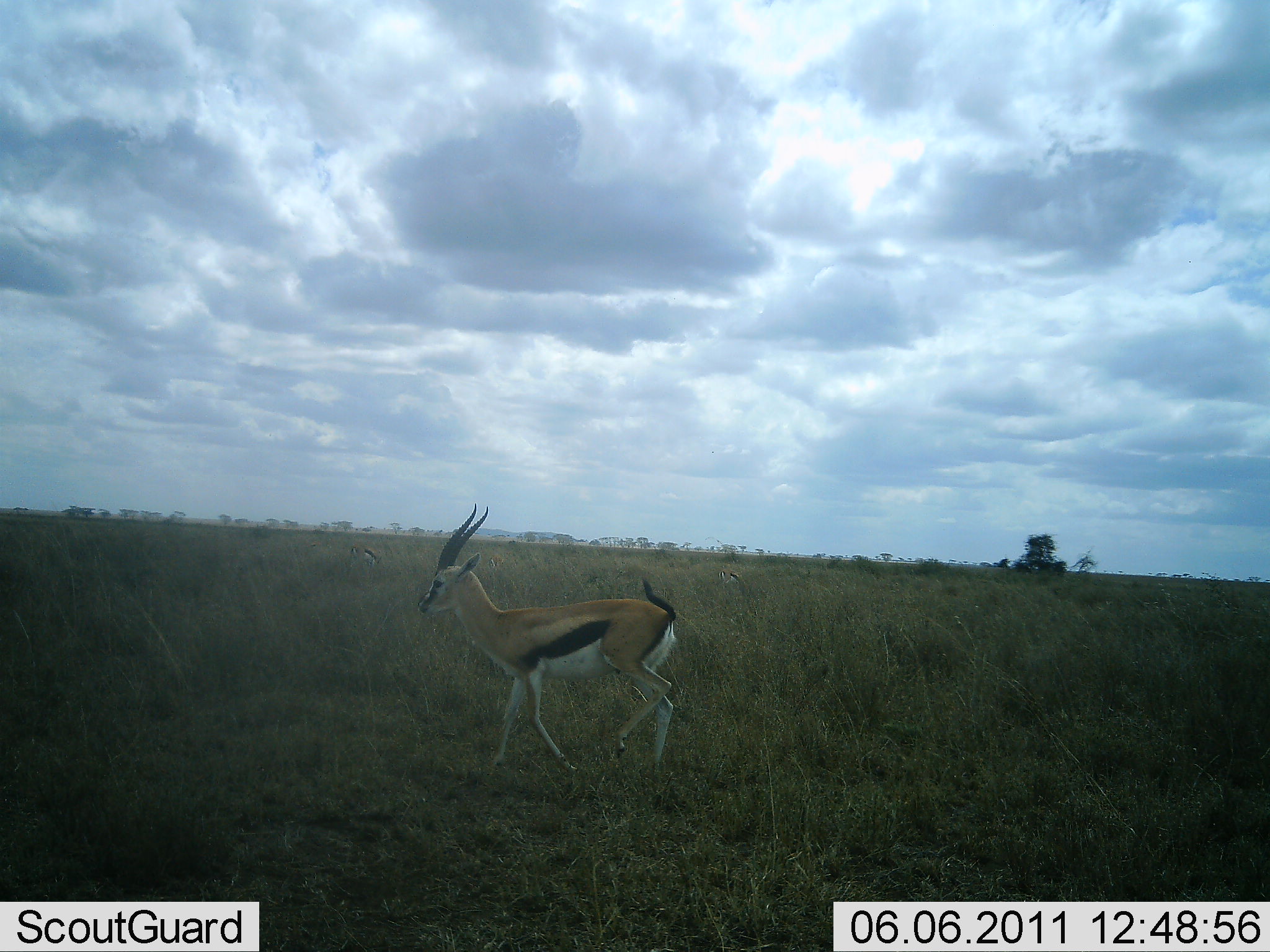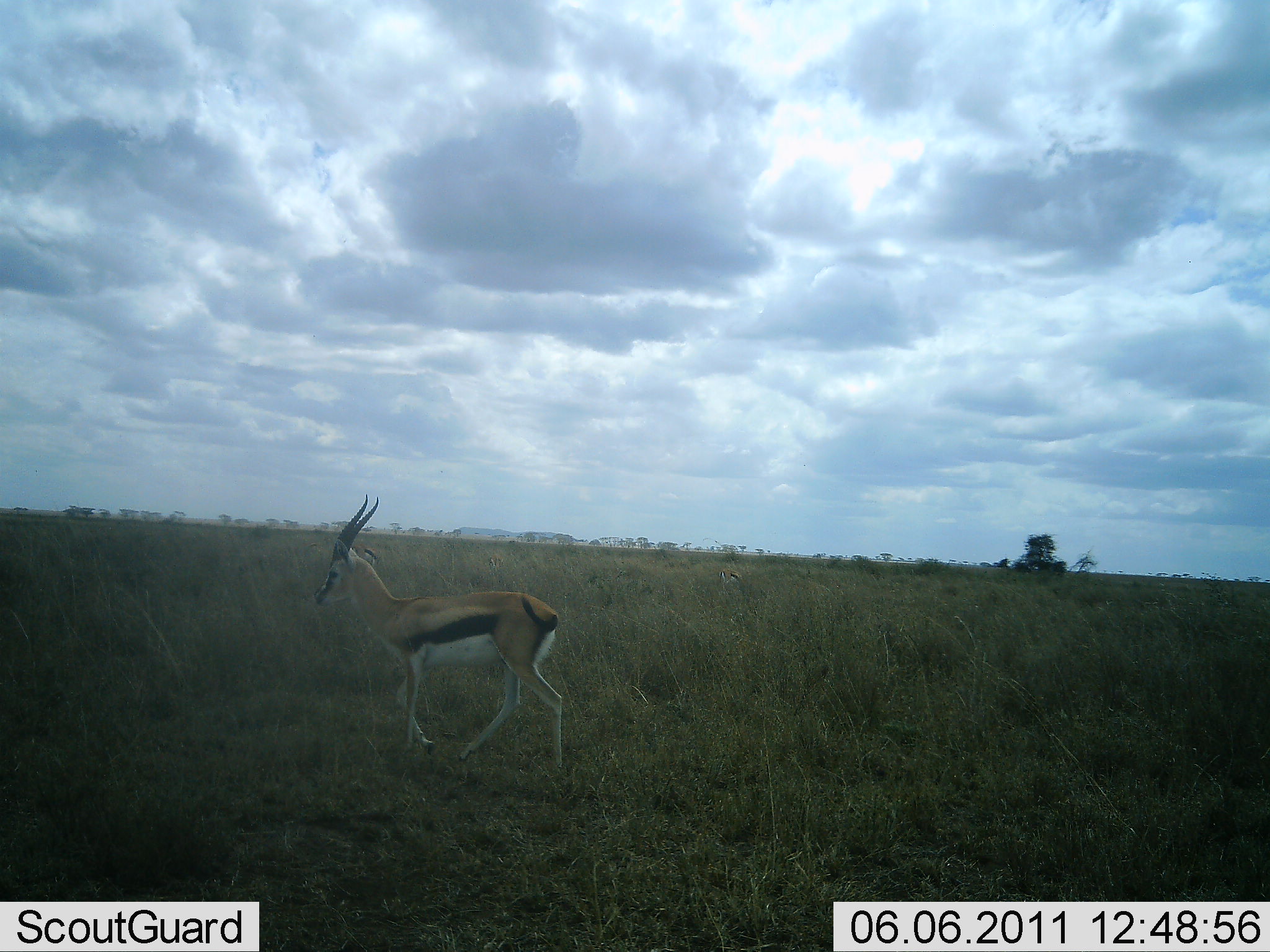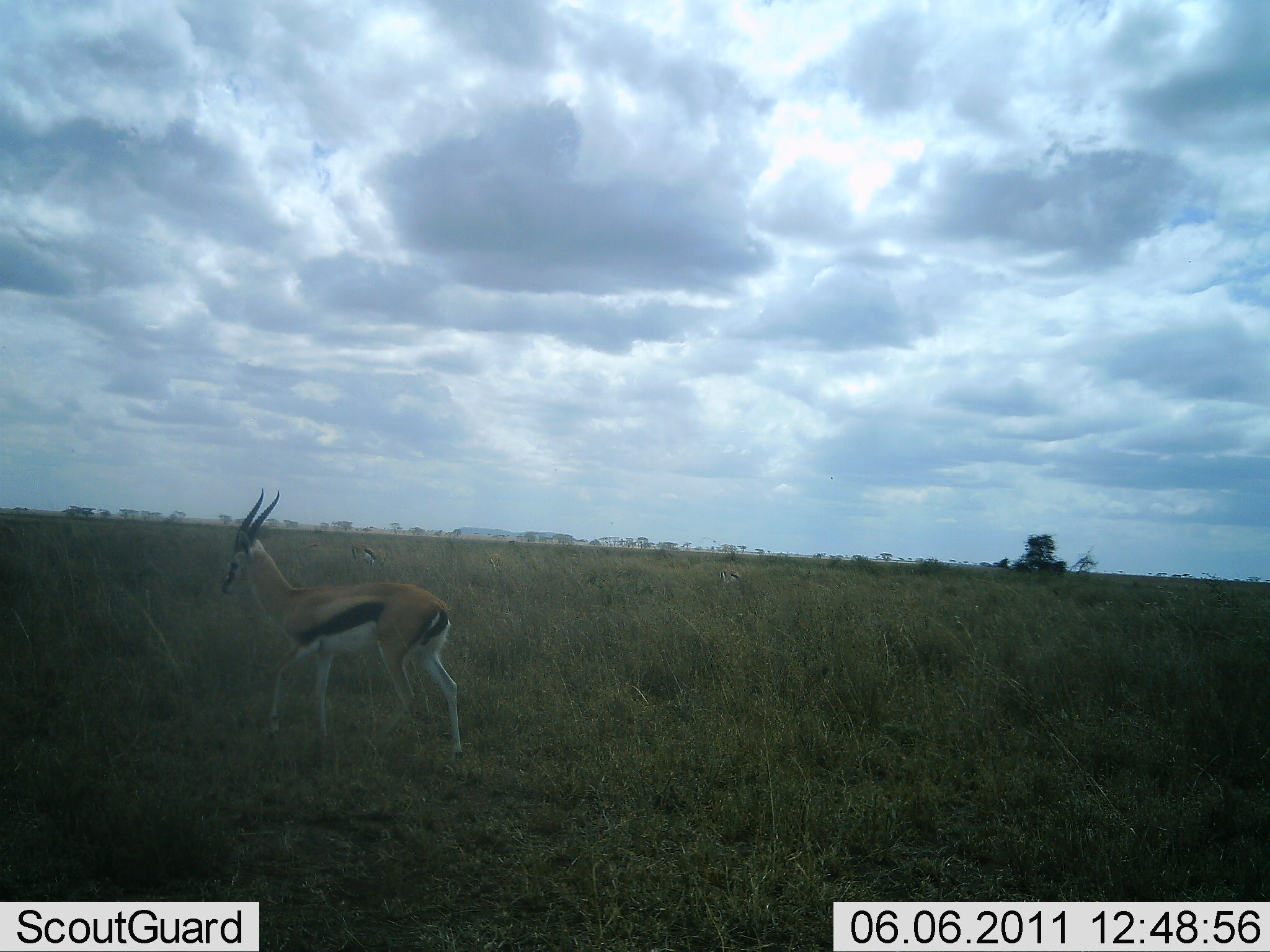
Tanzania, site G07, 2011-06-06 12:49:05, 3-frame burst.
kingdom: Animalia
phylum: Chordata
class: Mammalia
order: Artiodactyla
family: Bovidae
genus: Eudorcas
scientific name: Eudorcas thomsonii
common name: thomson's gazelle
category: gazellethomsons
Gazellethomsons (thomson's gazelle) (Eudorcas thomsonii), count 1. Behavior (volunteer vote fractions): standing 25%, resting 0%, moving 92%, interacting 0%. Young present (vote fraction): 0%. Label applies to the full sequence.